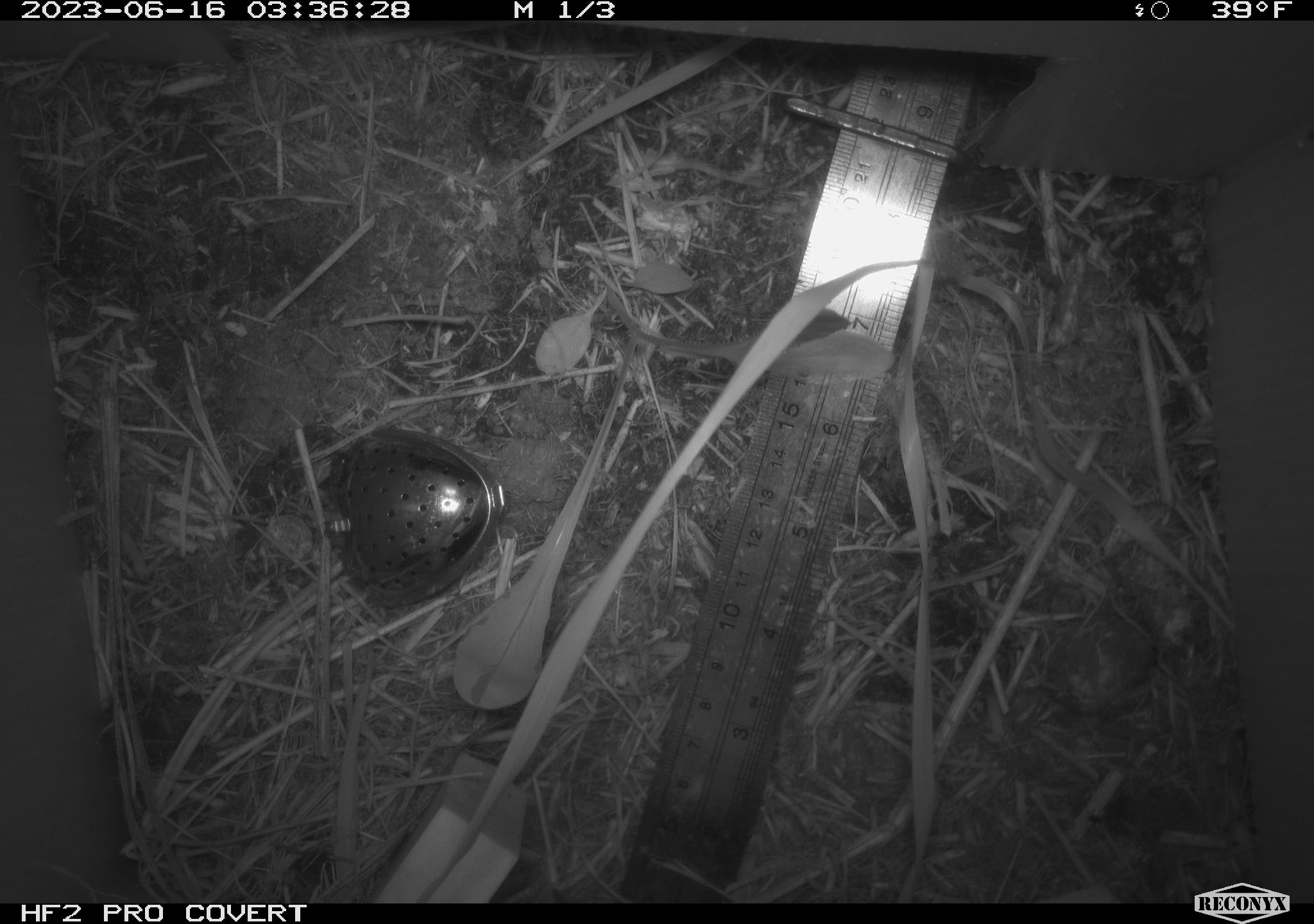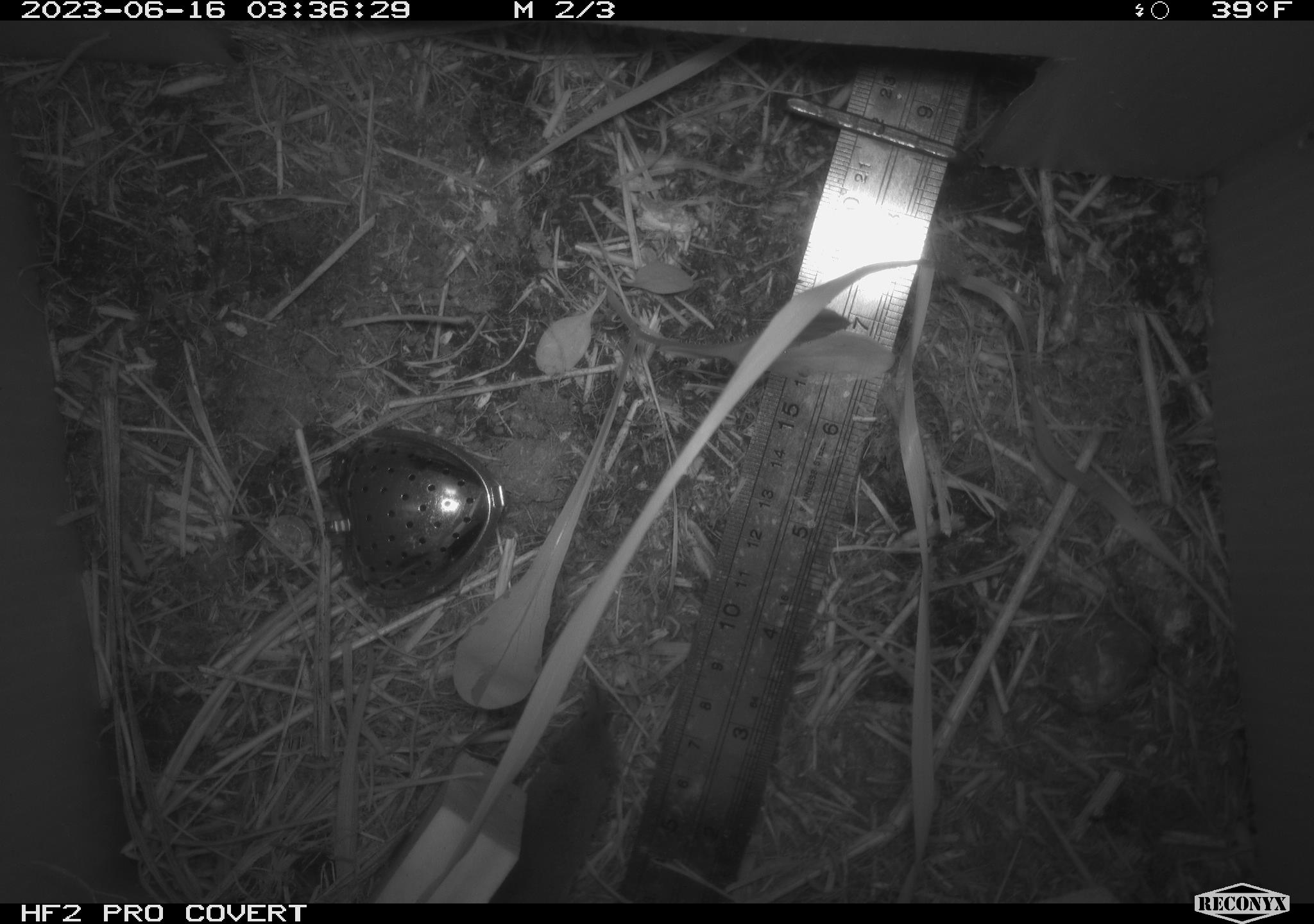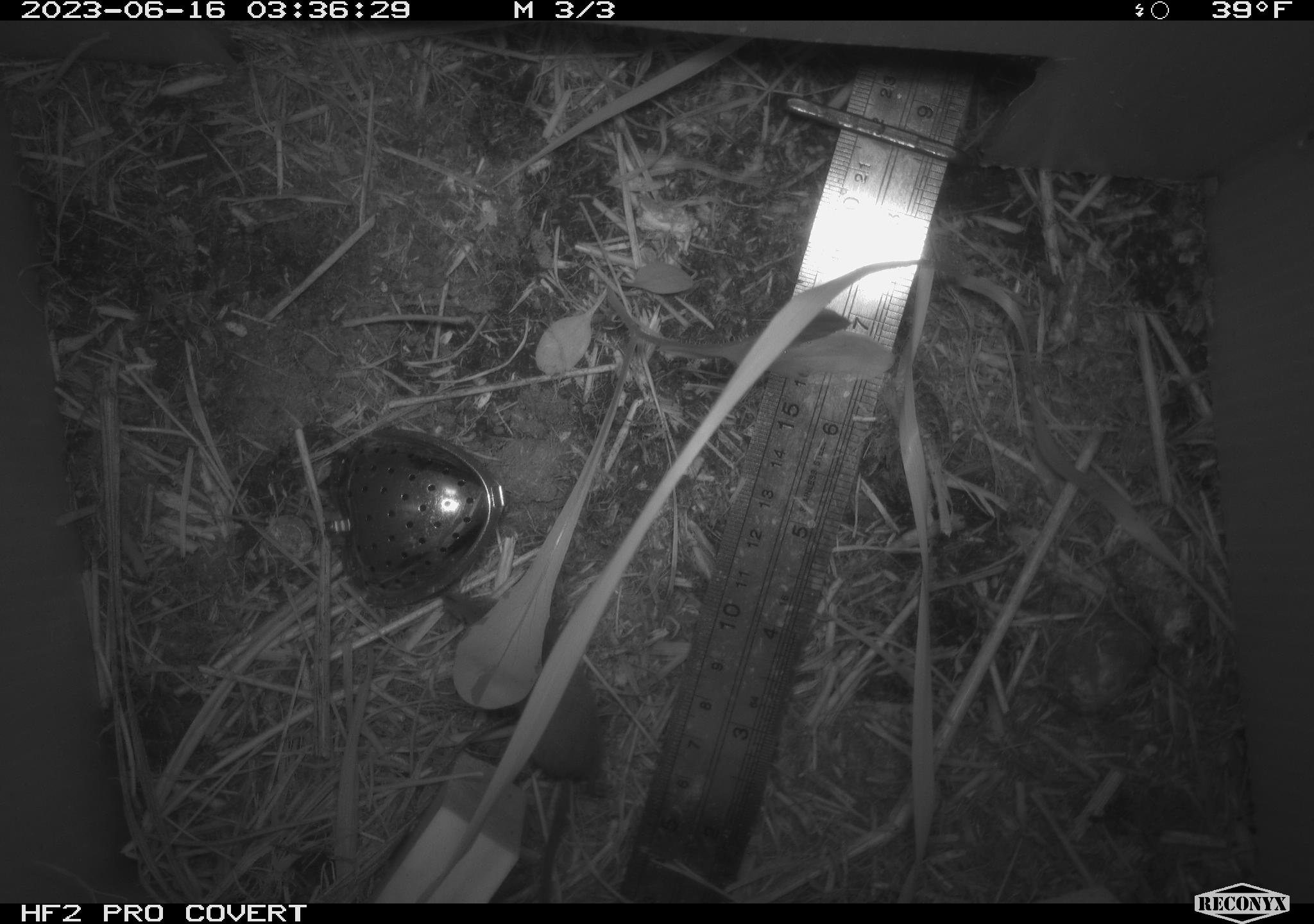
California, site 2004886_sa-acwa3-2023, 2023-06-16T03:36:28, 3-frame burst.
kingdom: Animalia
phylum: Chordata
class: Mammalia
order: Eulipotyphla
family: Soricidae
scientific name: Soricidae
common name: shrews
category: soricidae family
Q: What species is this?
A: Soricidae family (shrews) (Soricidae).